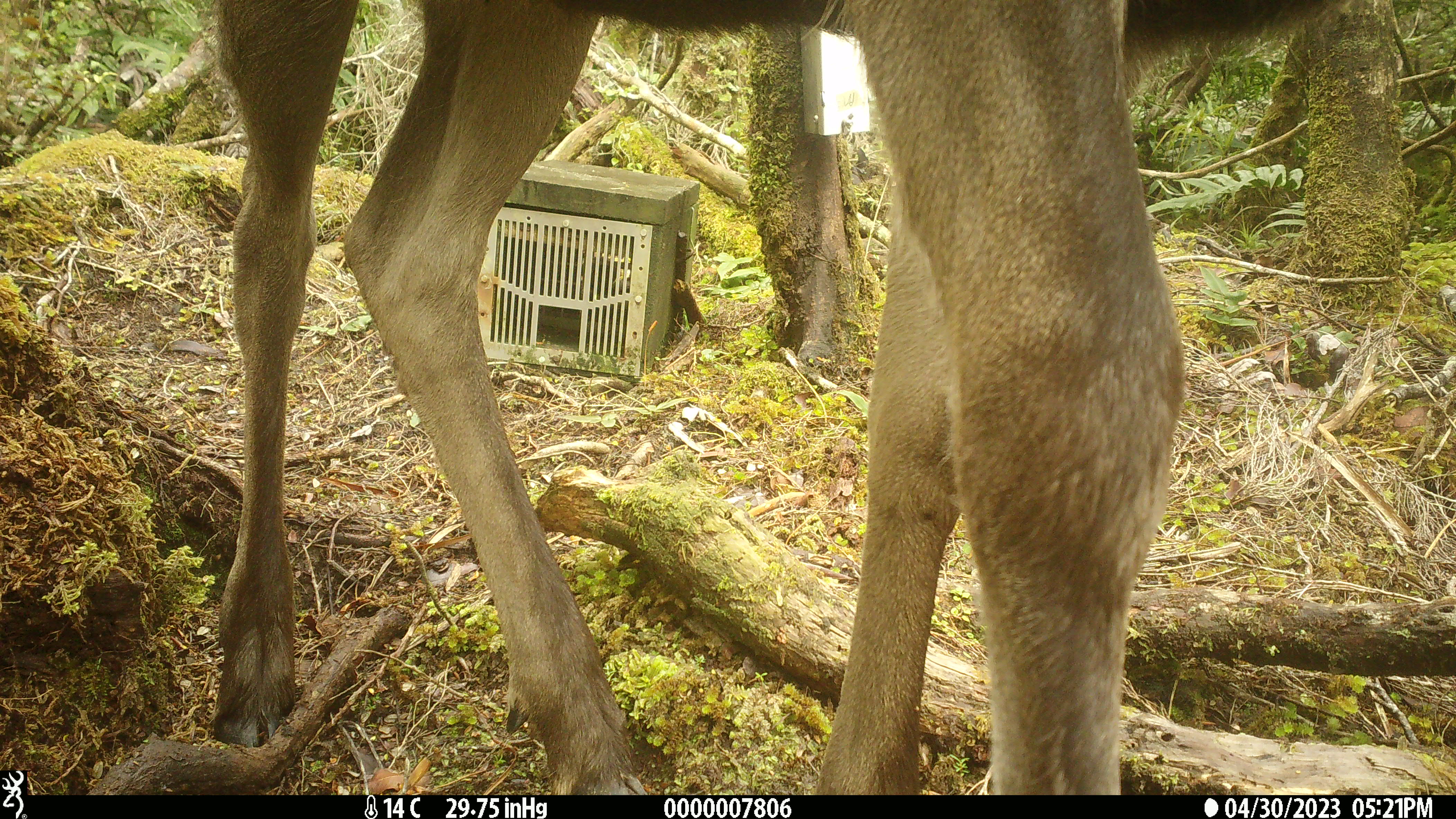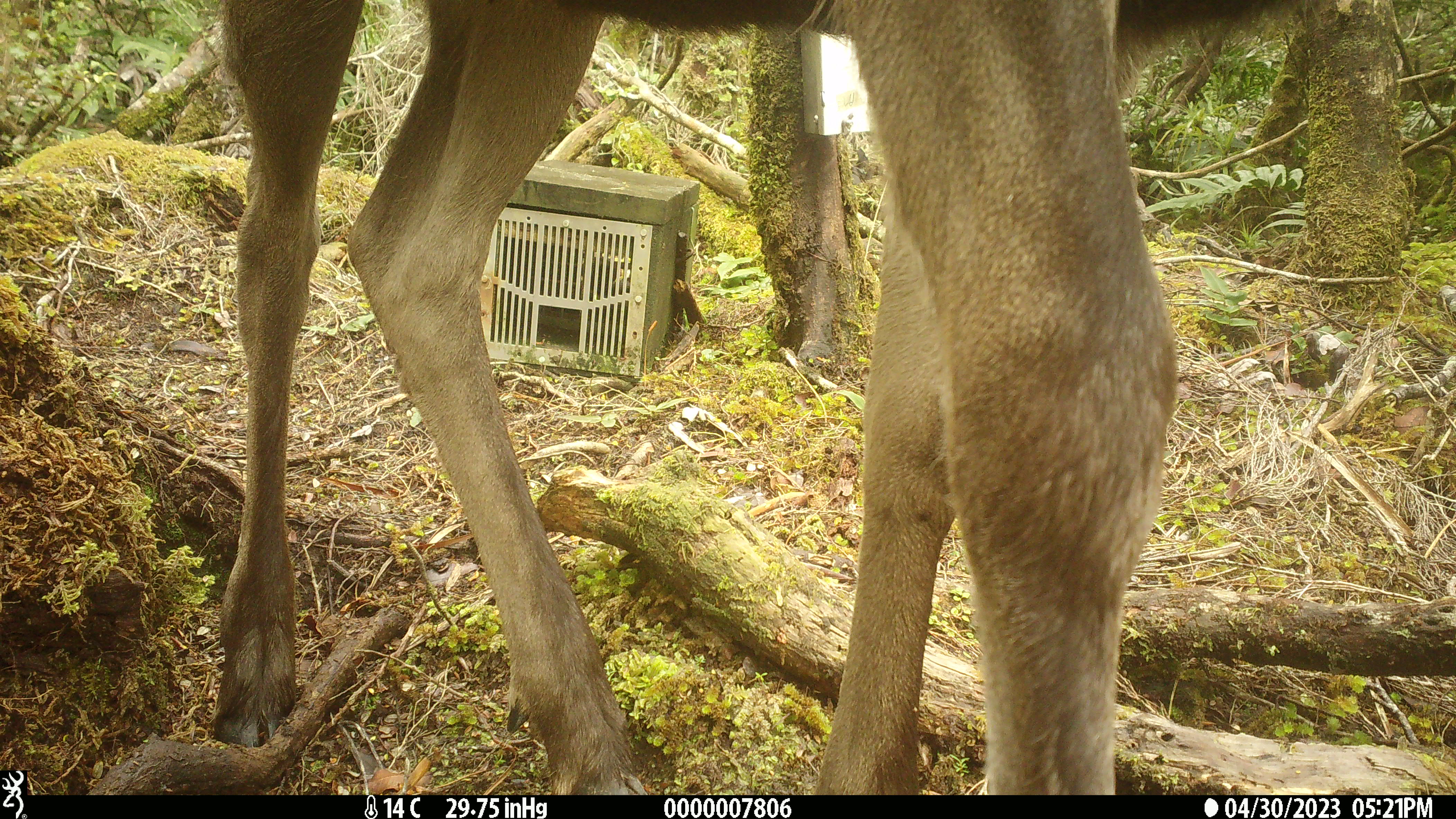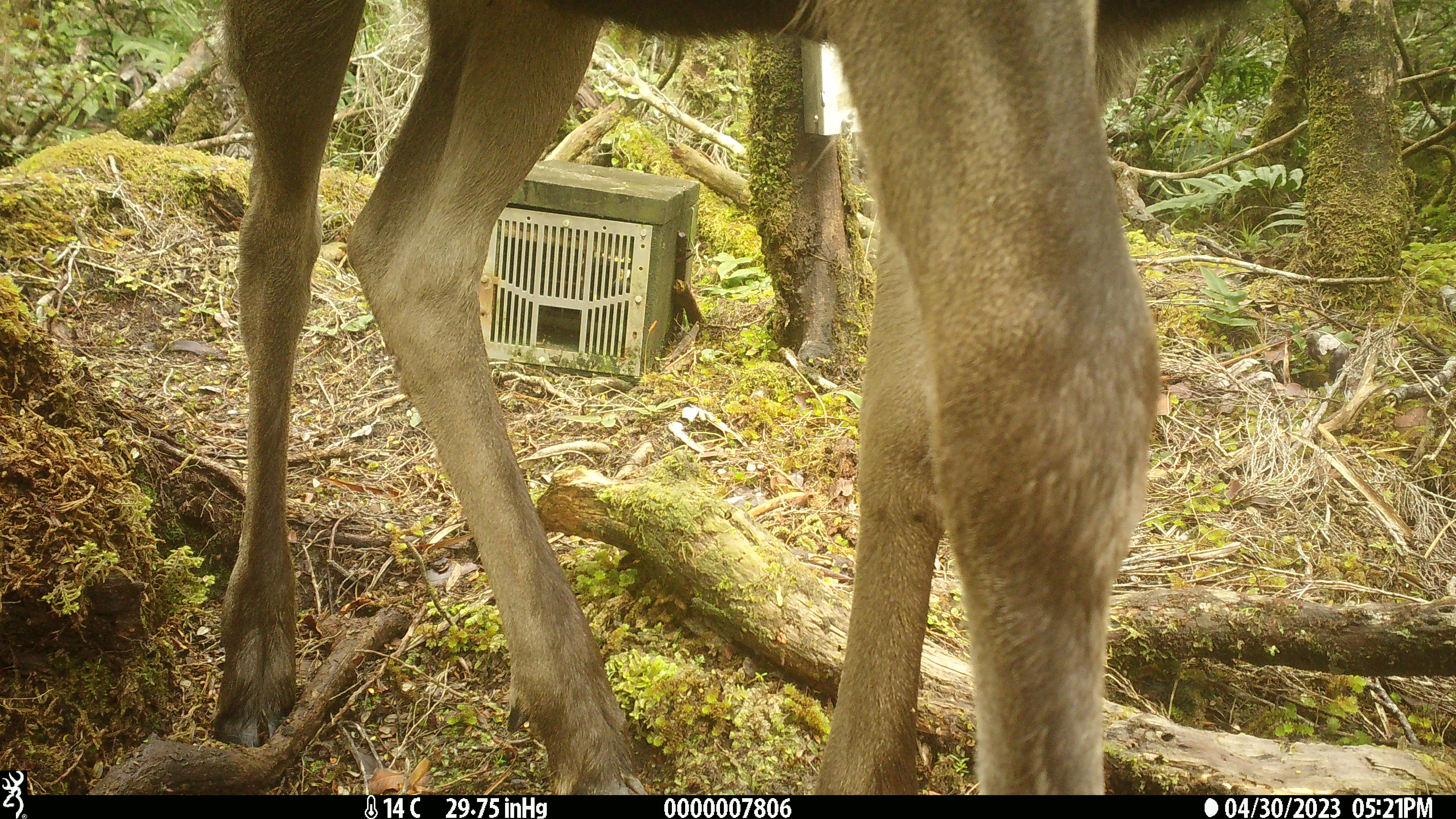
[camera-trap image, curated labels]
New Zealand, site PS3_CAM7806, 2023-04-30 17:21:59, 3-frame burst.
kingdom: Animalia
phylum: Chordata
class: Mammalia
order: Artiodactyla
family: Cervidae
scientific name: Cervidae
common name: deer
Deer (Cervidae).